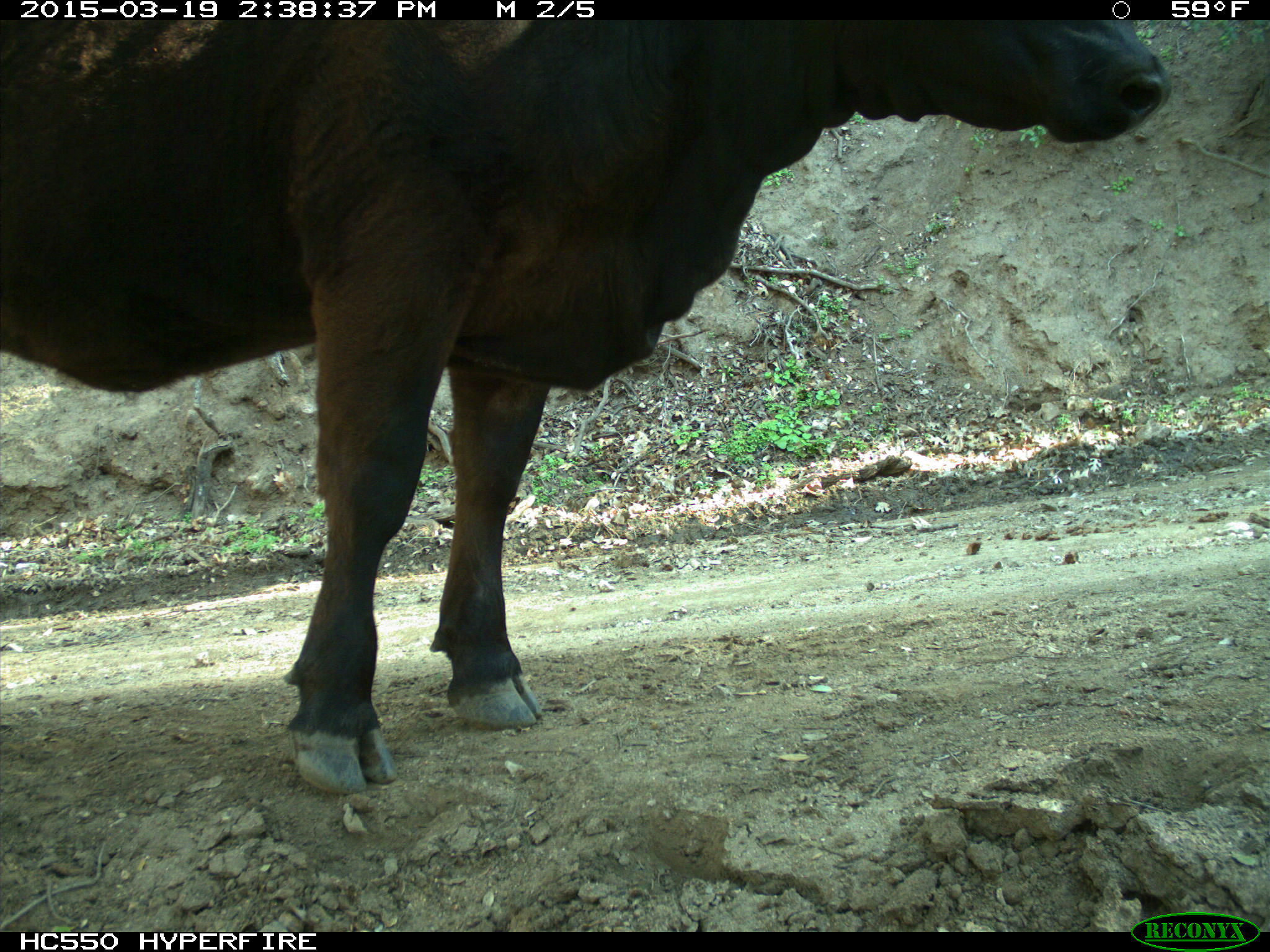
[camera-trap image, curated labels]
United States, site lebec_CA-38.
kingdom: Animalia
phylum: Chordata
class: Mammalia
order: Artiodactyla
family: Bovidae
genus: Bos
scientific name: Bos taurus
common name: domestic cow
Bos taurus (domestic cow).